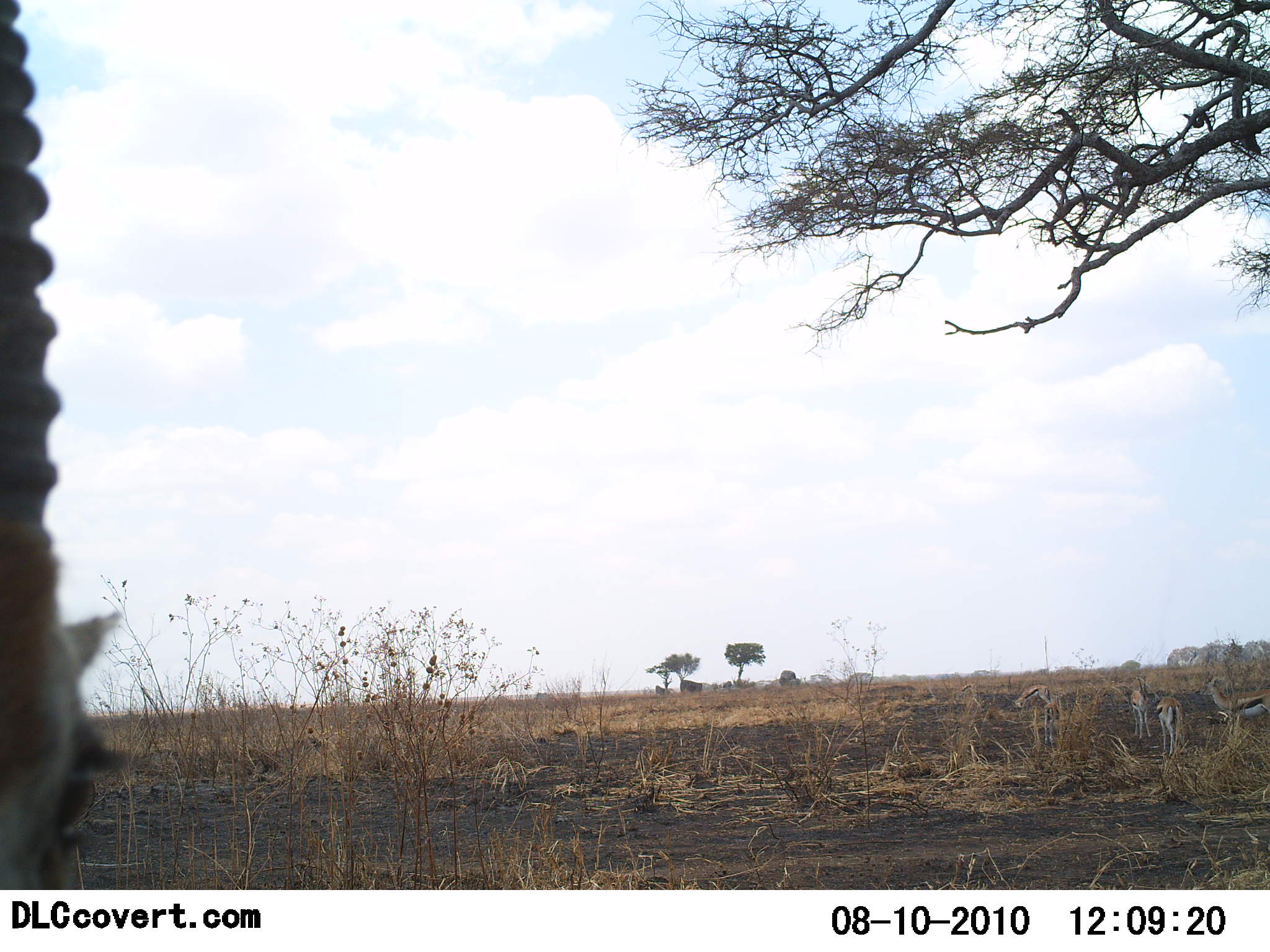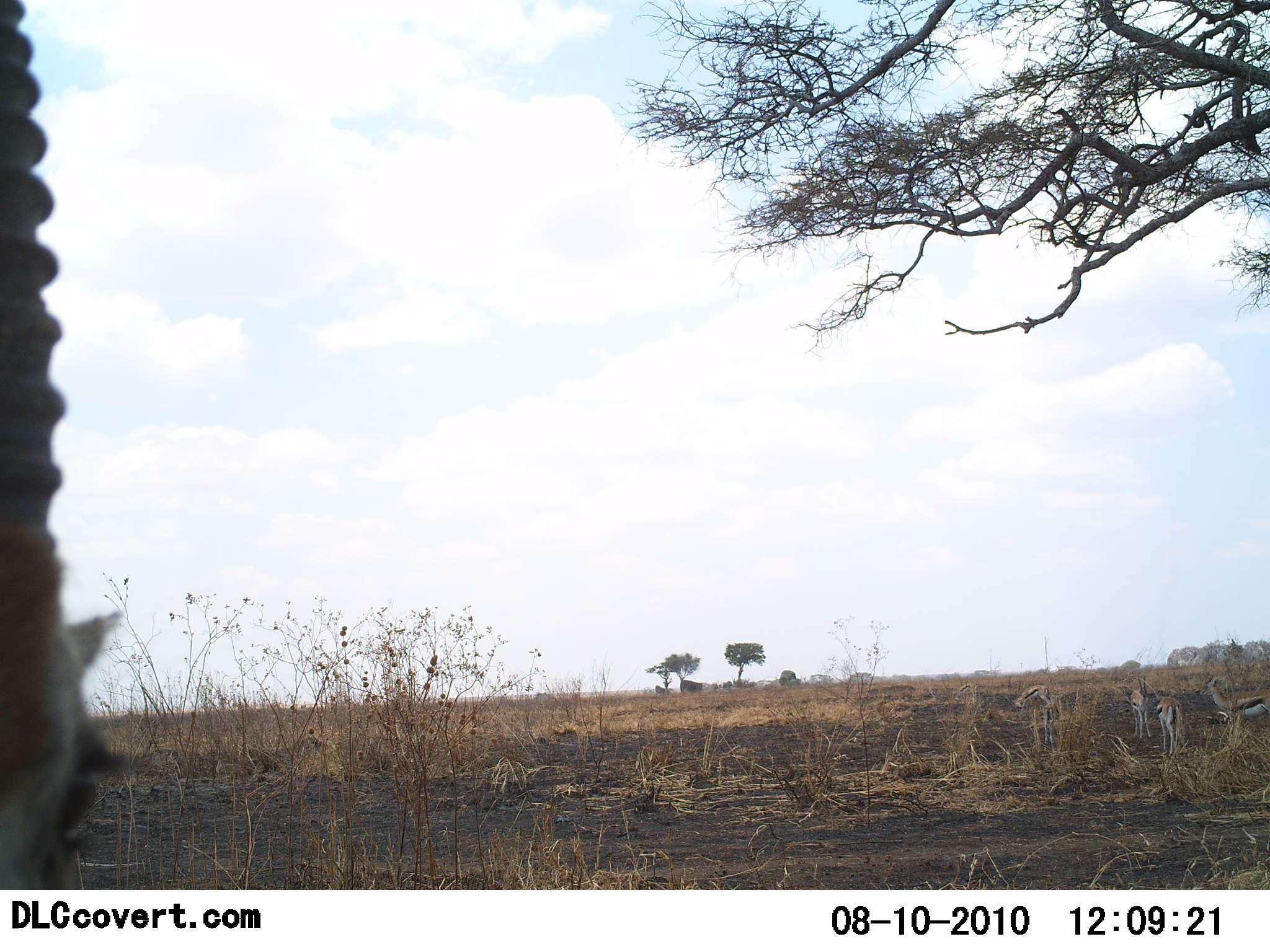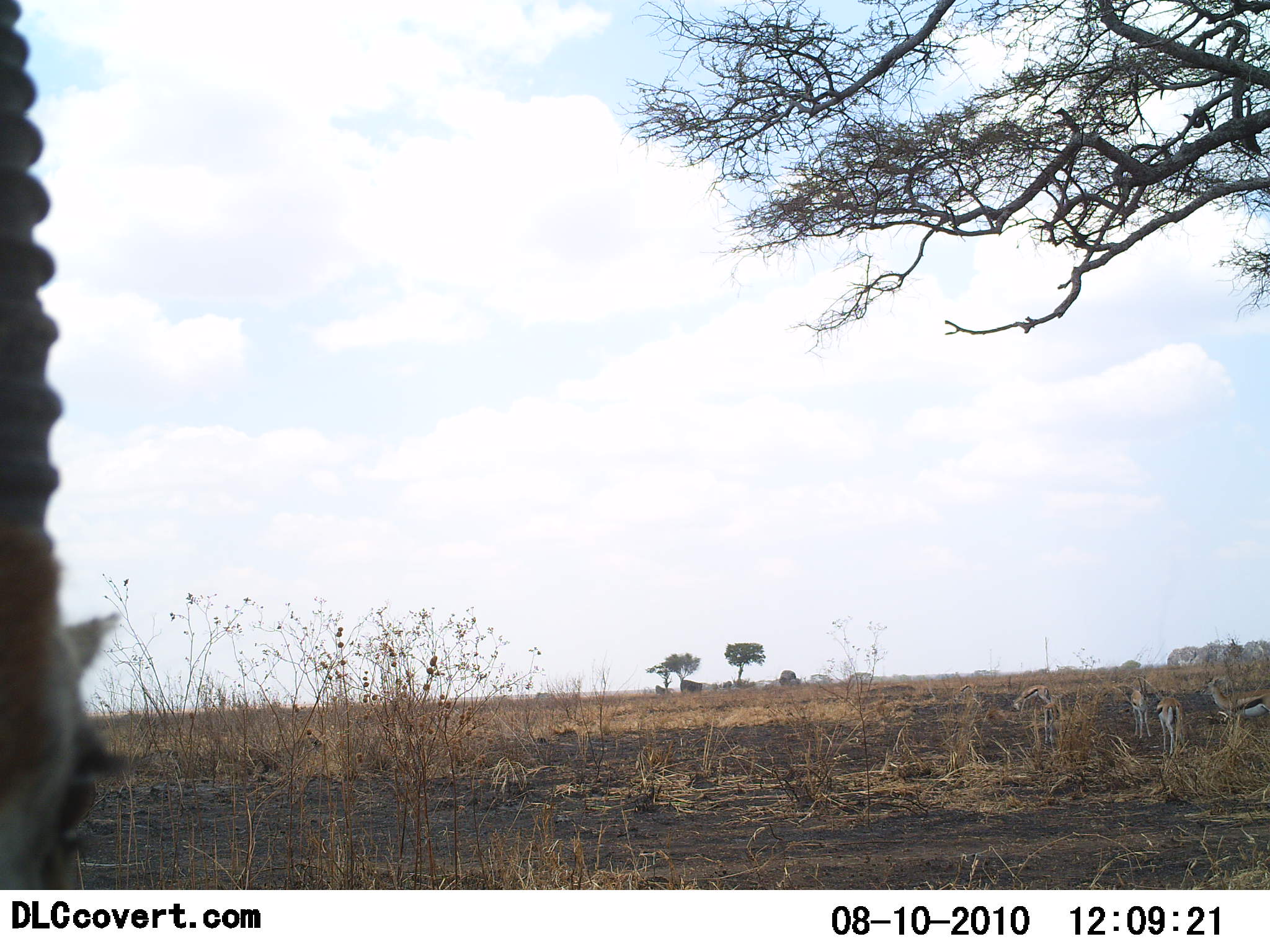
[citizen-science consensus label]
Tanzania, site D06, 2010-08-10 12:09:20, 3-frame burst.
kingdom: Animalia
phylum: Chordata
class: Mammalia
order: Artiodactyla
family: Bovidae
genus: Eudorcas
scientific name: Eudorcas thomsonii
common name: thomson's gazelle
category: gazellethomsons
Gazellethomsons (thomson's gazelle) (Eudorcas thomsonii), count 4. Behavior (volunteer vote fractions): standing 88%, resting 6%, moving 0%, interacting 0%. Young present (vote fraction): 0%. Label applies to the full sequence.